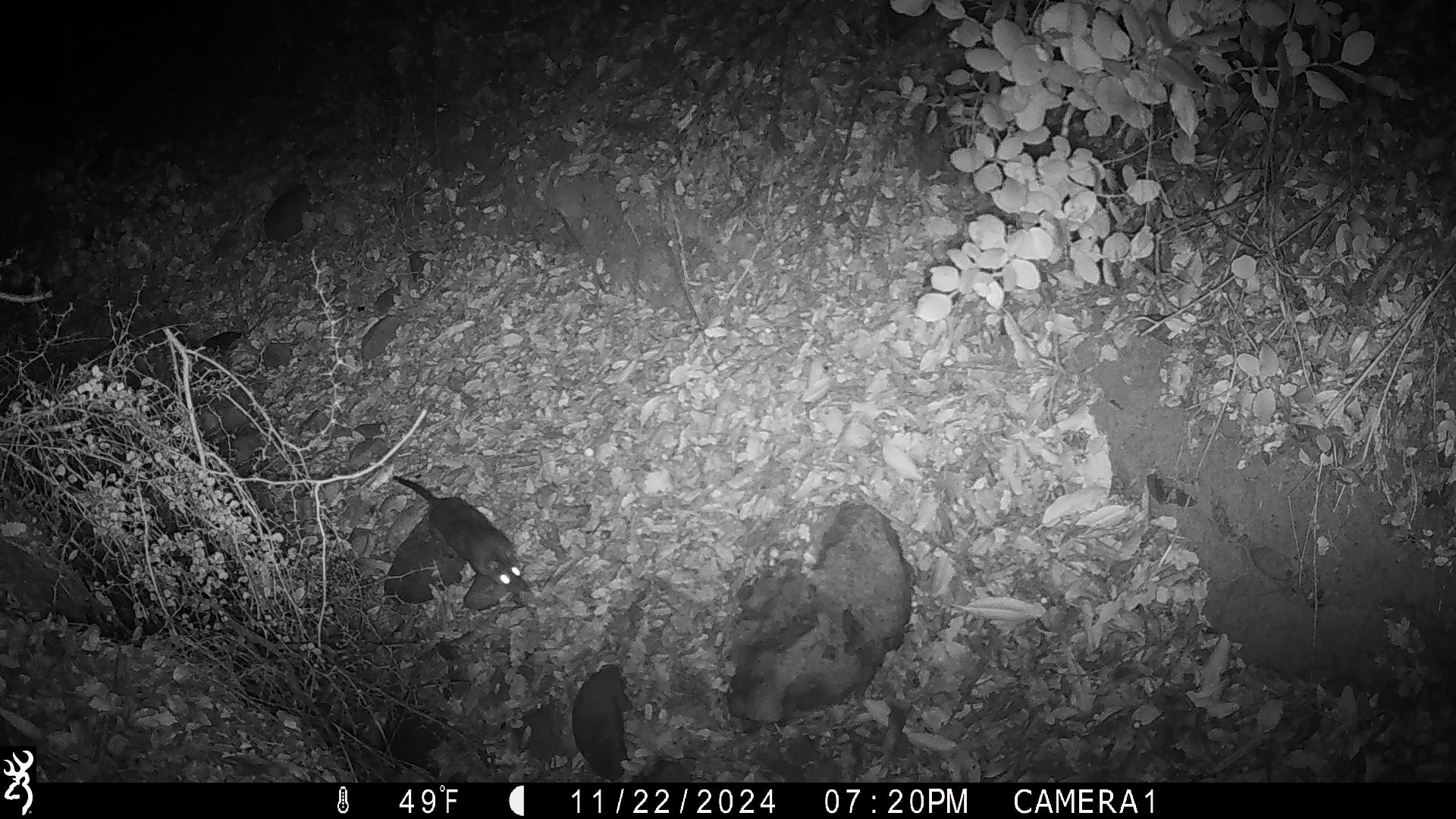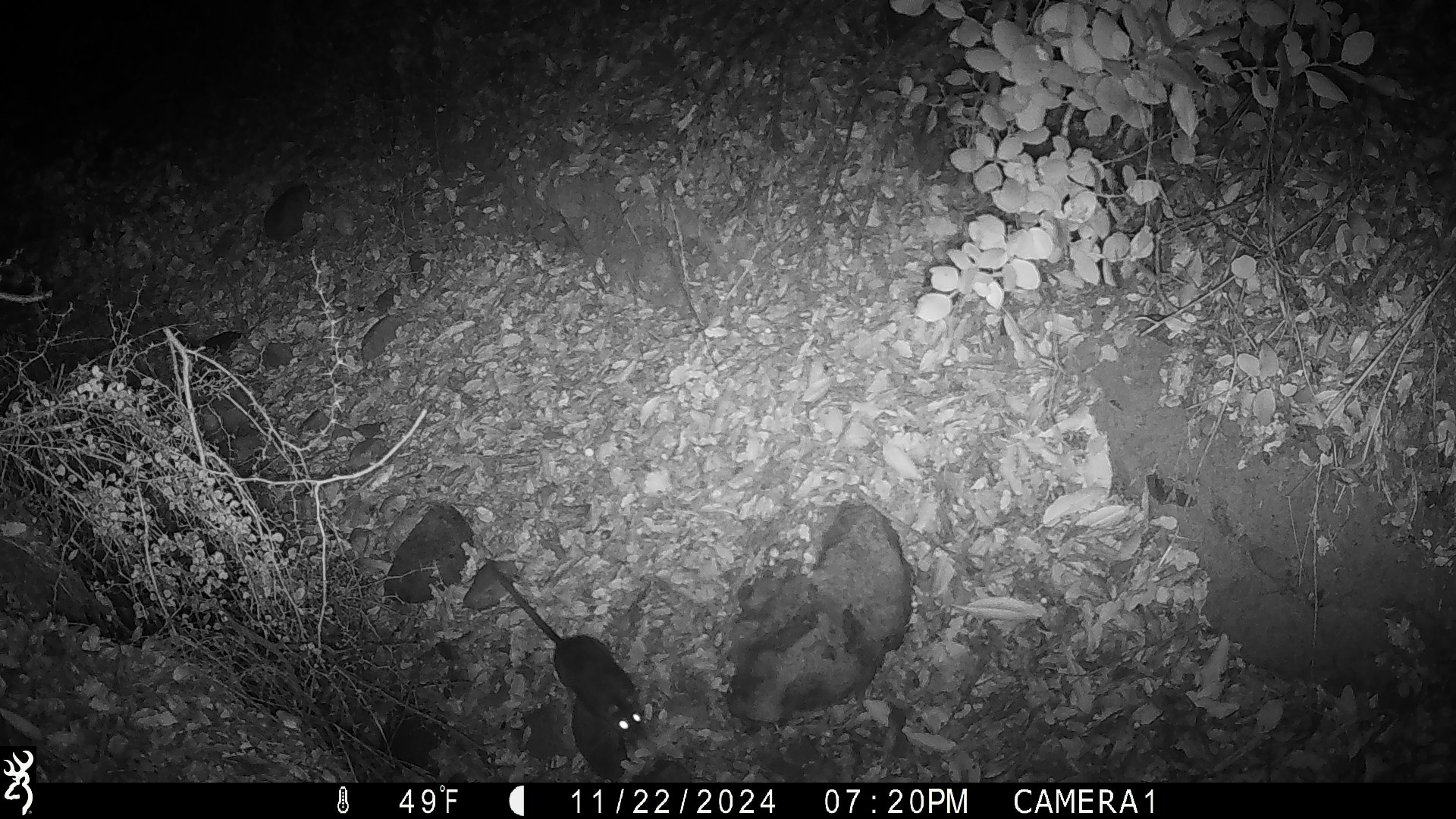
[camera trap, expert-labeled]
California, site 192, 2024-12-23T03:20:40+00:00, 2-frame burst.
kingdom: Animalia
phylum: Chordata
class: Mammalia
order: Rodentia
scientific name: Rodentia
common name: mouse or rat